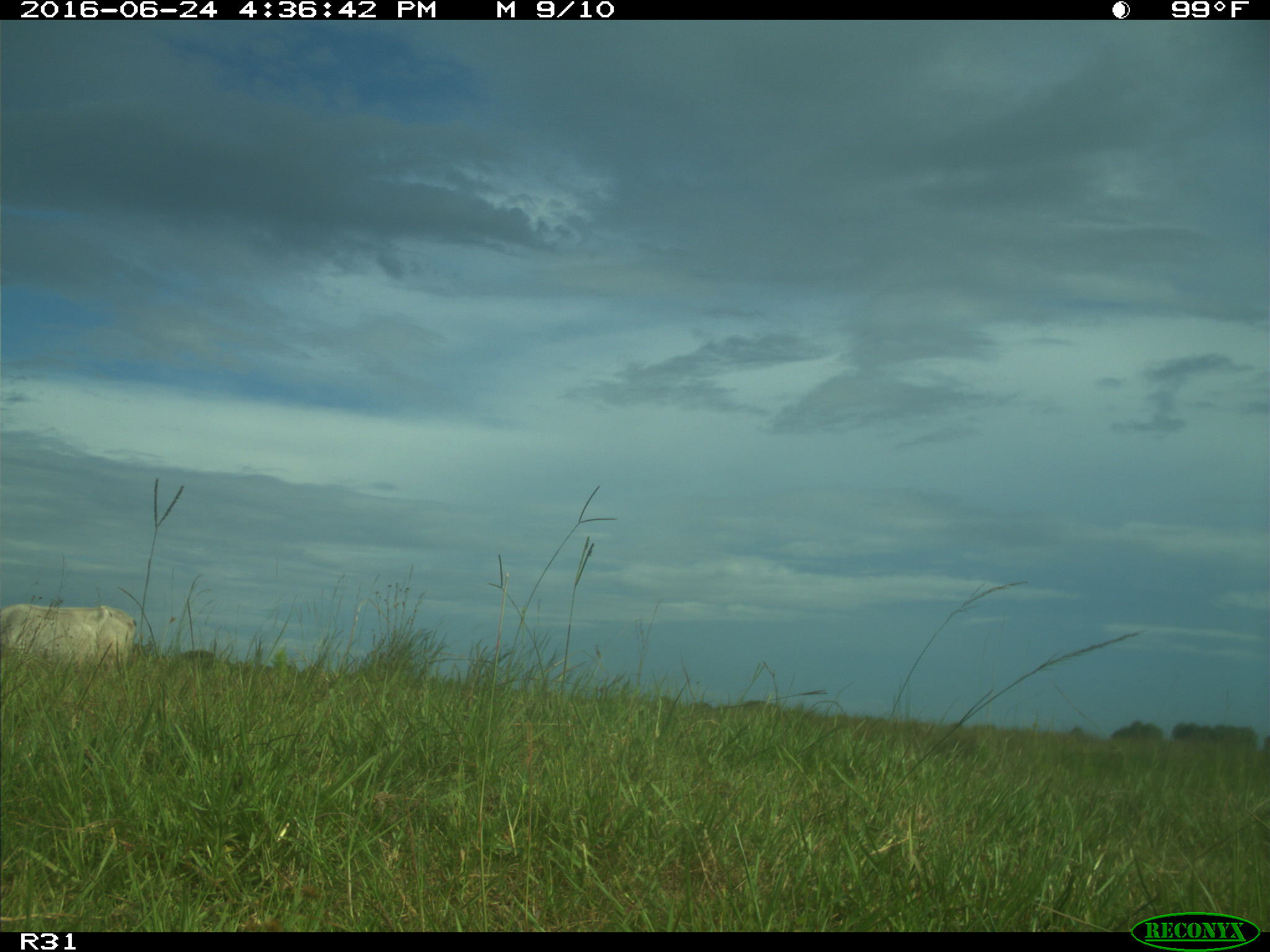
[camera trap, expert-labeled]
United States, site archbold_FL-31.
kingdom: Animalia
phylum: Chordata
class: Mammalia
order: Artiodactyla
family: Bovidae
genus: Bos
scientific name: Bos taurus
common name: domestic cow